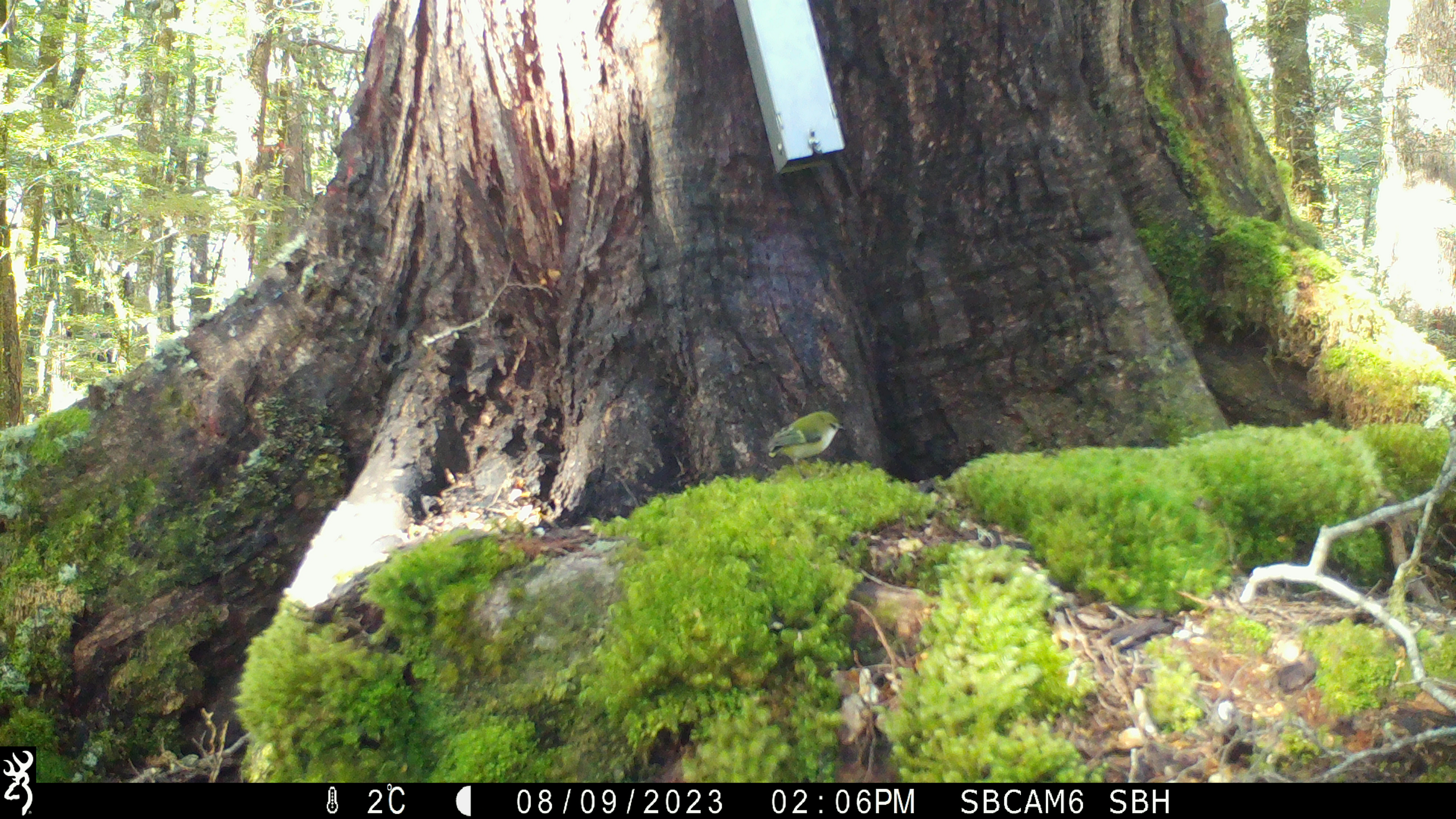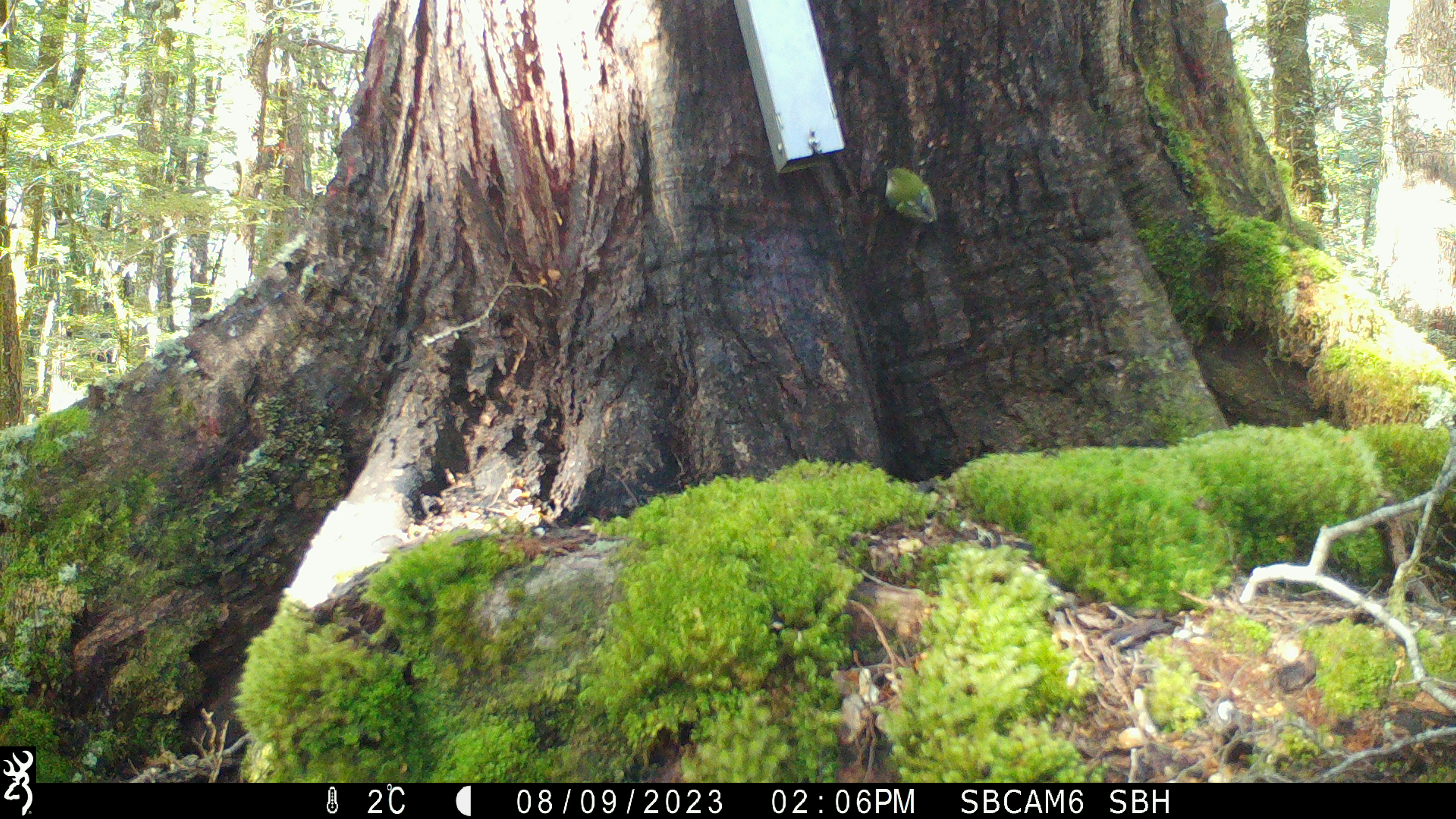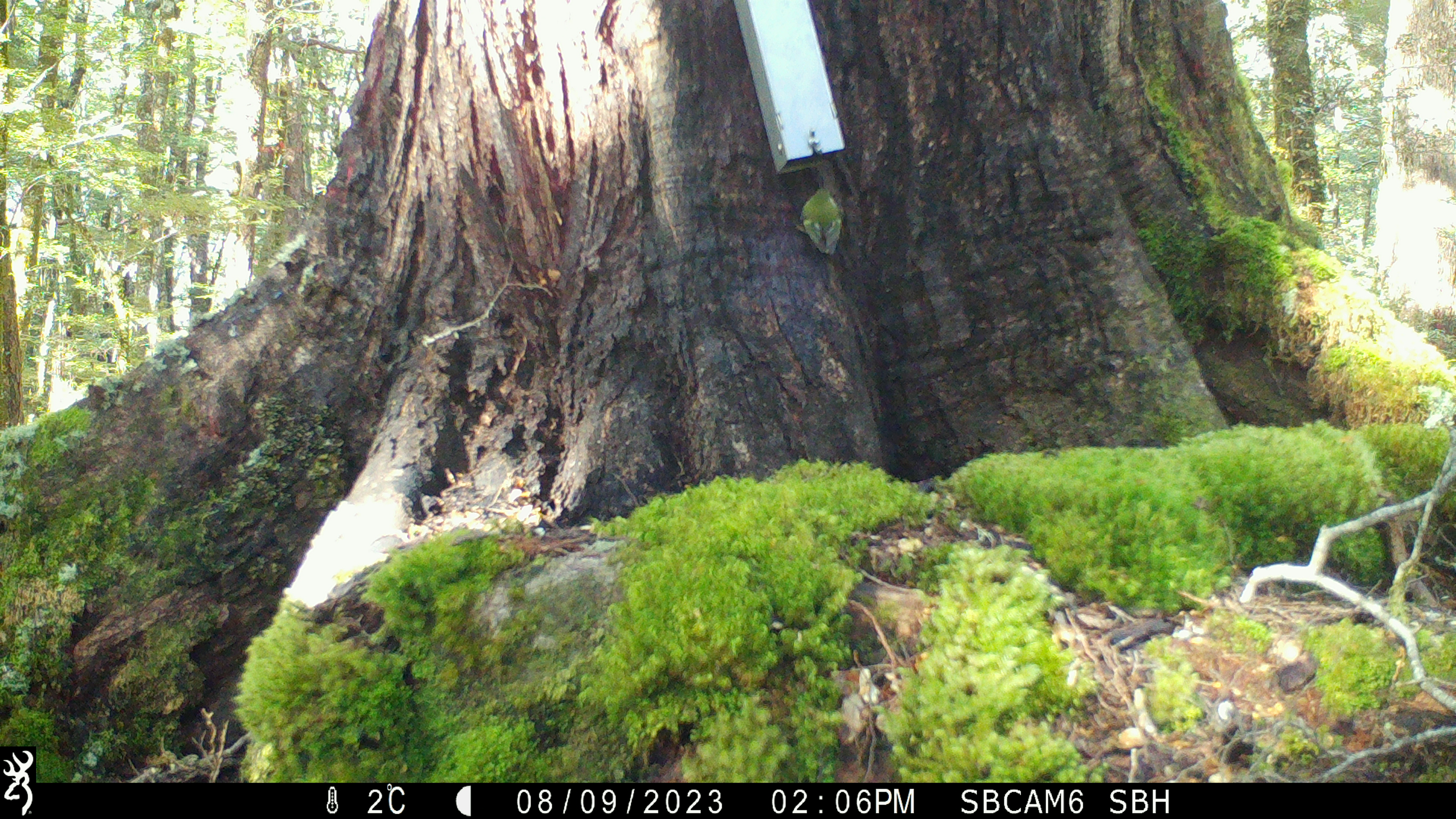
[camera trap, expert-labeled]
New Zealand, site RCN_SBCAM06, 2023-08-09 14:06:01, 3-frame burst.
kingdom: Animalia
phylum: Chordata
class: Aves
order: Passeriformes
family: Acanthisittidae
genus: Acanthisitta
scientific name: Acanthisitta chloris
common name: rifleman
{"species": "rifleman (Acanthisitta chloris)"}